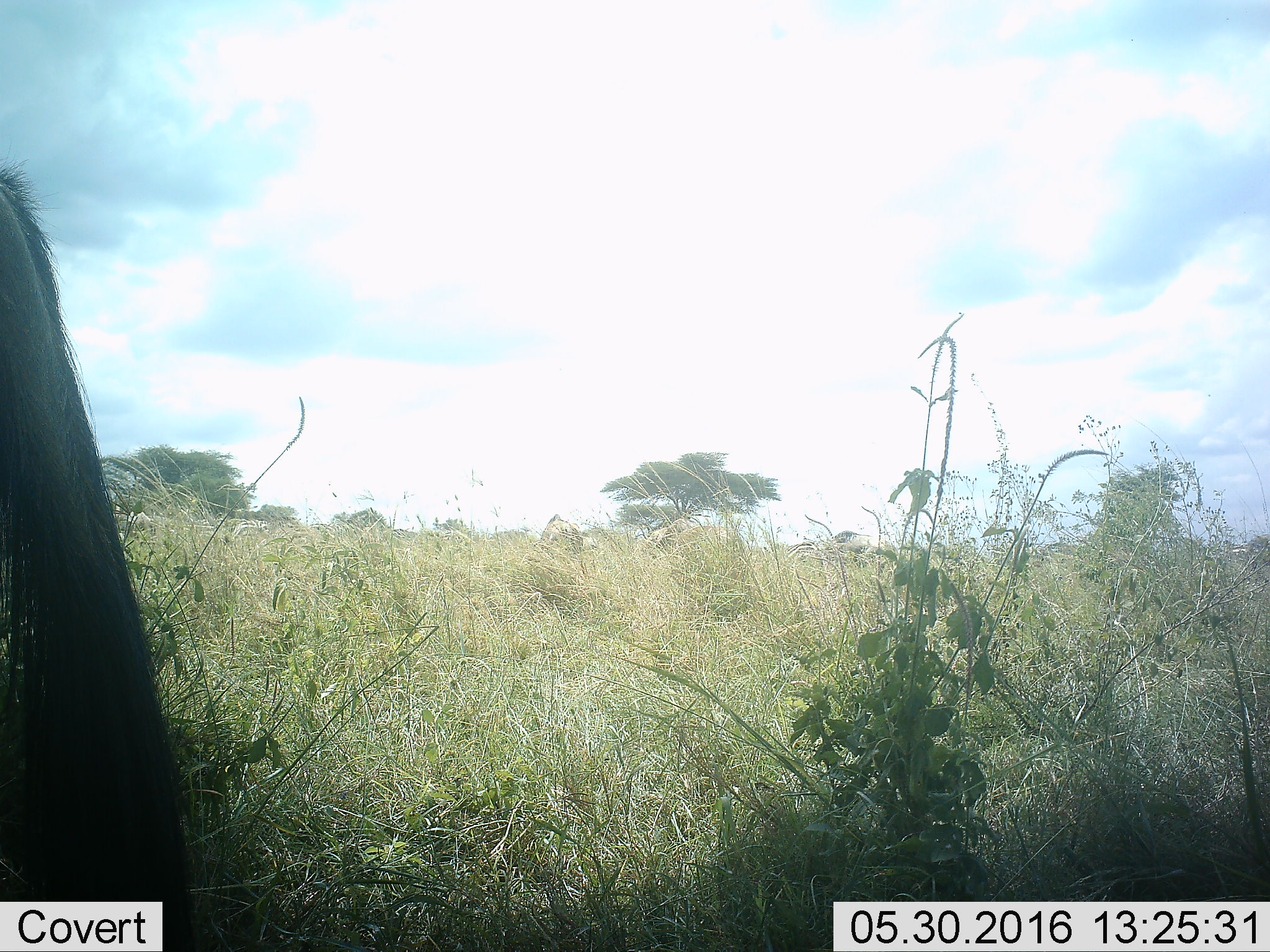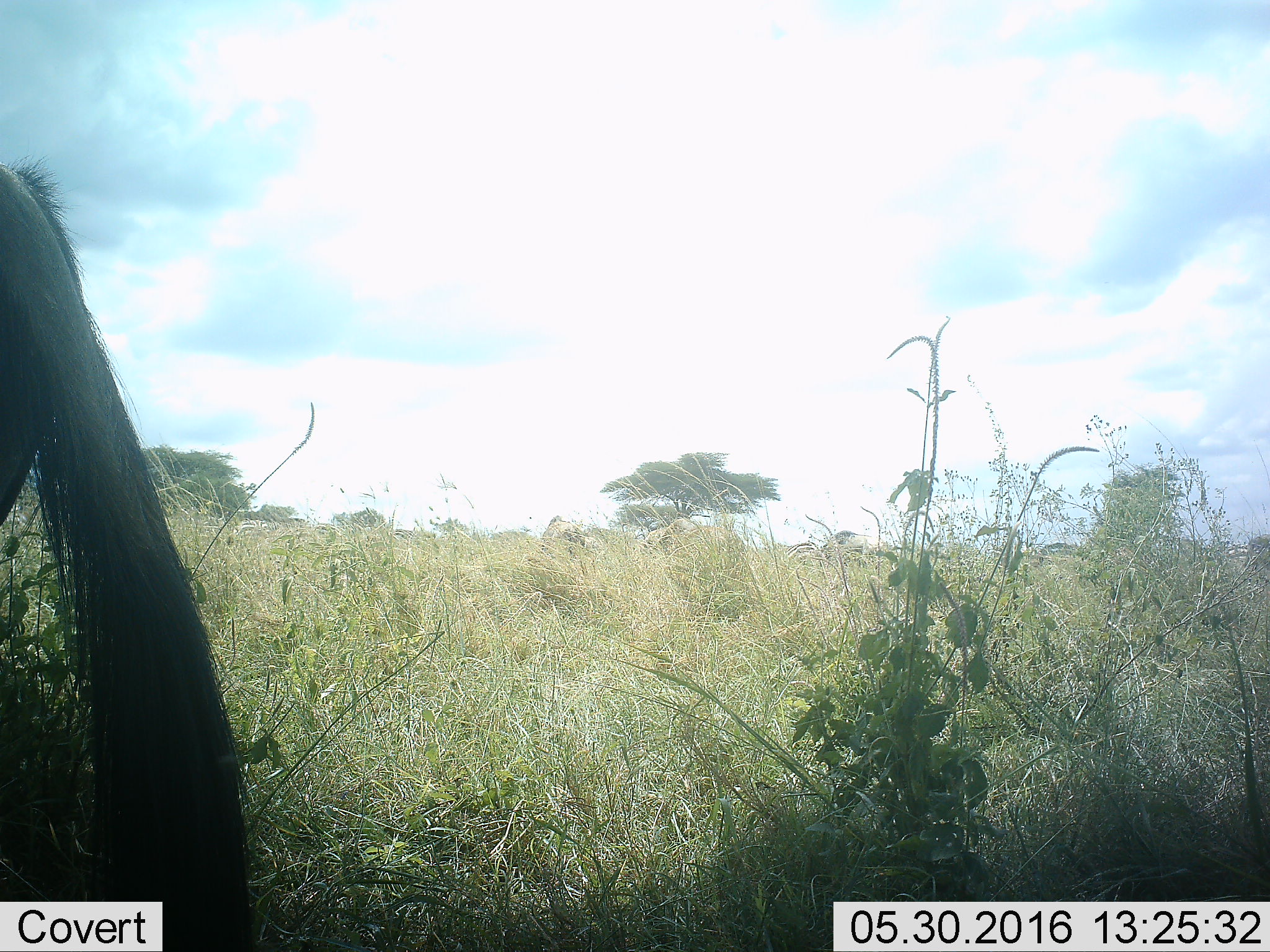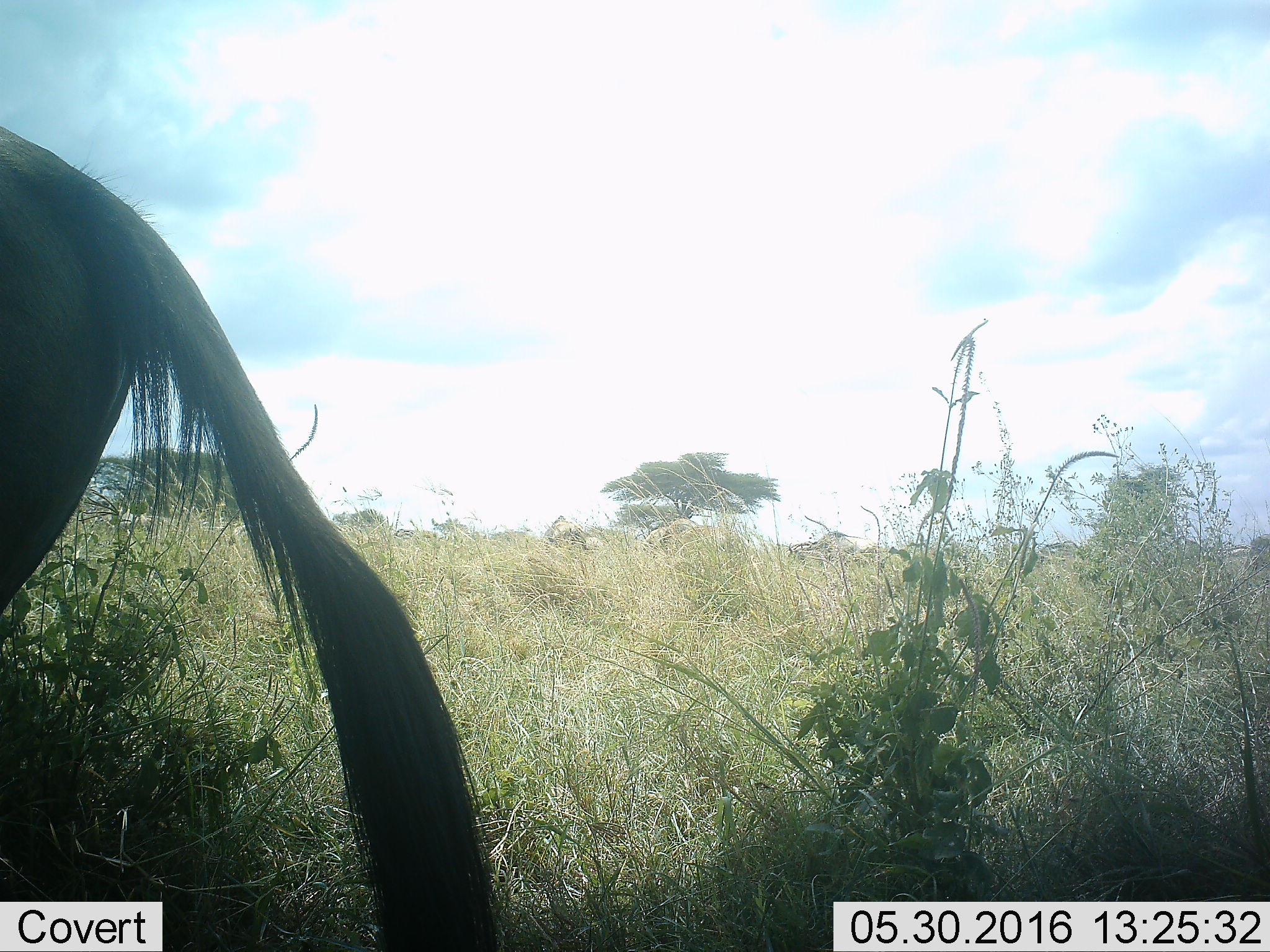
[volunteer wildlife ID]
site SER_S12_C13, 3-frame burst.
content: unidentified animal